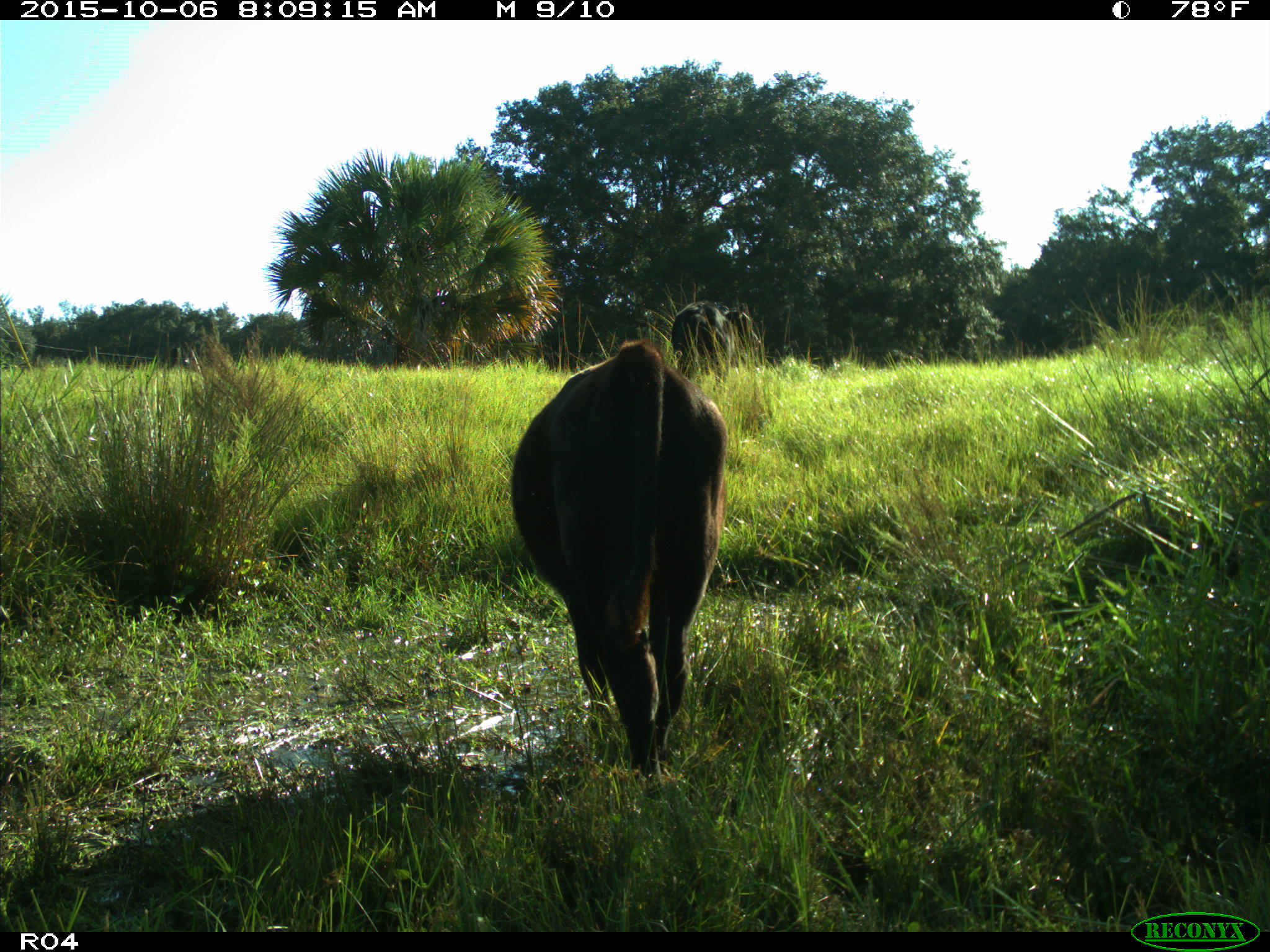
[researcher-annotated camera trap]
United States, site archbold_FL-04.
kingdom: Animalia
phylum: Chordata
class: Mammalia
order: Artiodactyla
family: Bovidae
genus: Bos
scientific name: Bos taurus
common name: domestic cow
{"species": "Bos taurus (domestic cow)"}